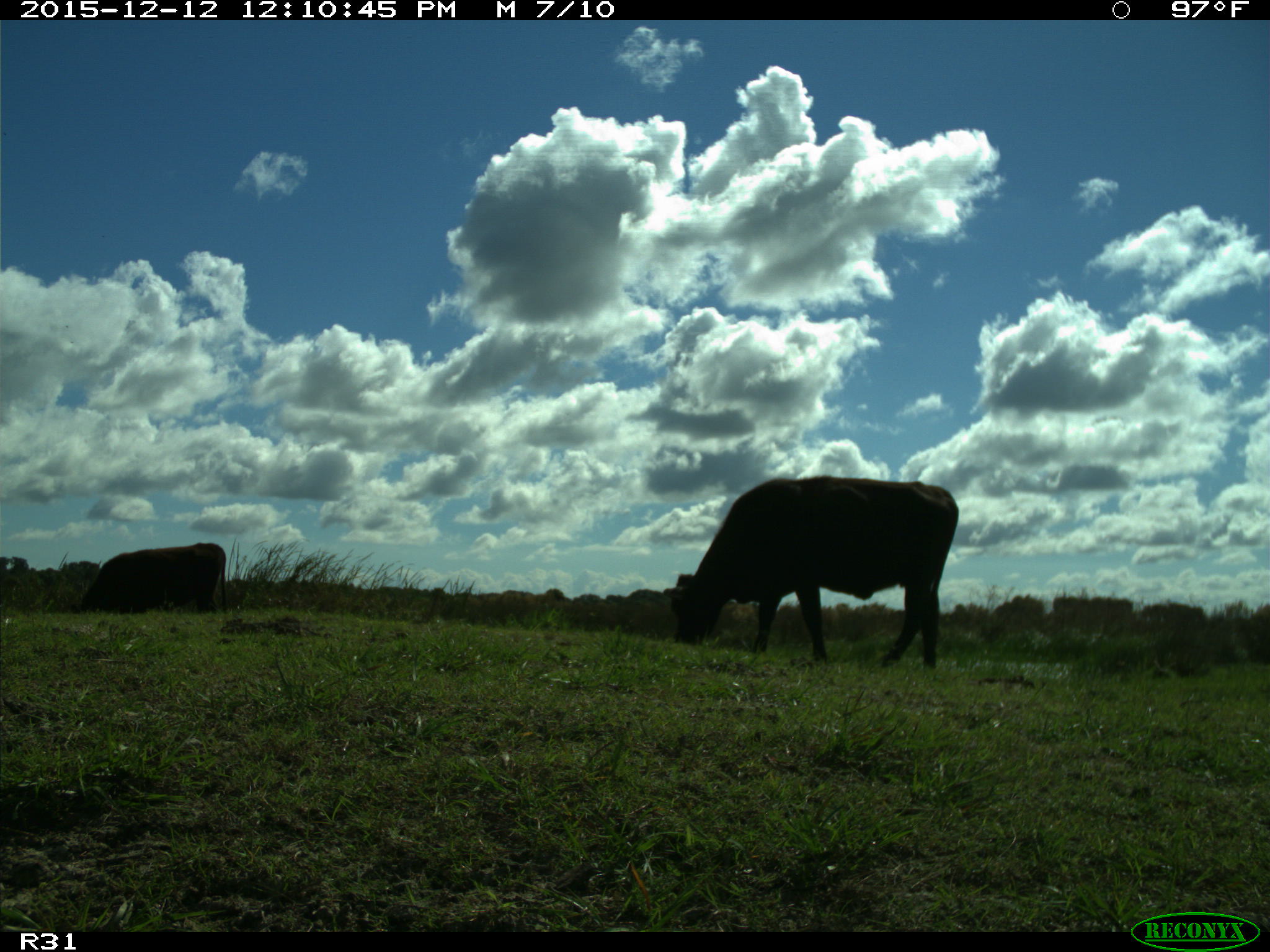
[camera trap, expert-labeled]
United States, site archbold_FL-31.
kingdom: Animalia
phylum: Chordata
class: Mammalia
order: Artiodactyla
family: Bovidae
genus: Bos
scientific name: Bos taurus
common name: domestic cow